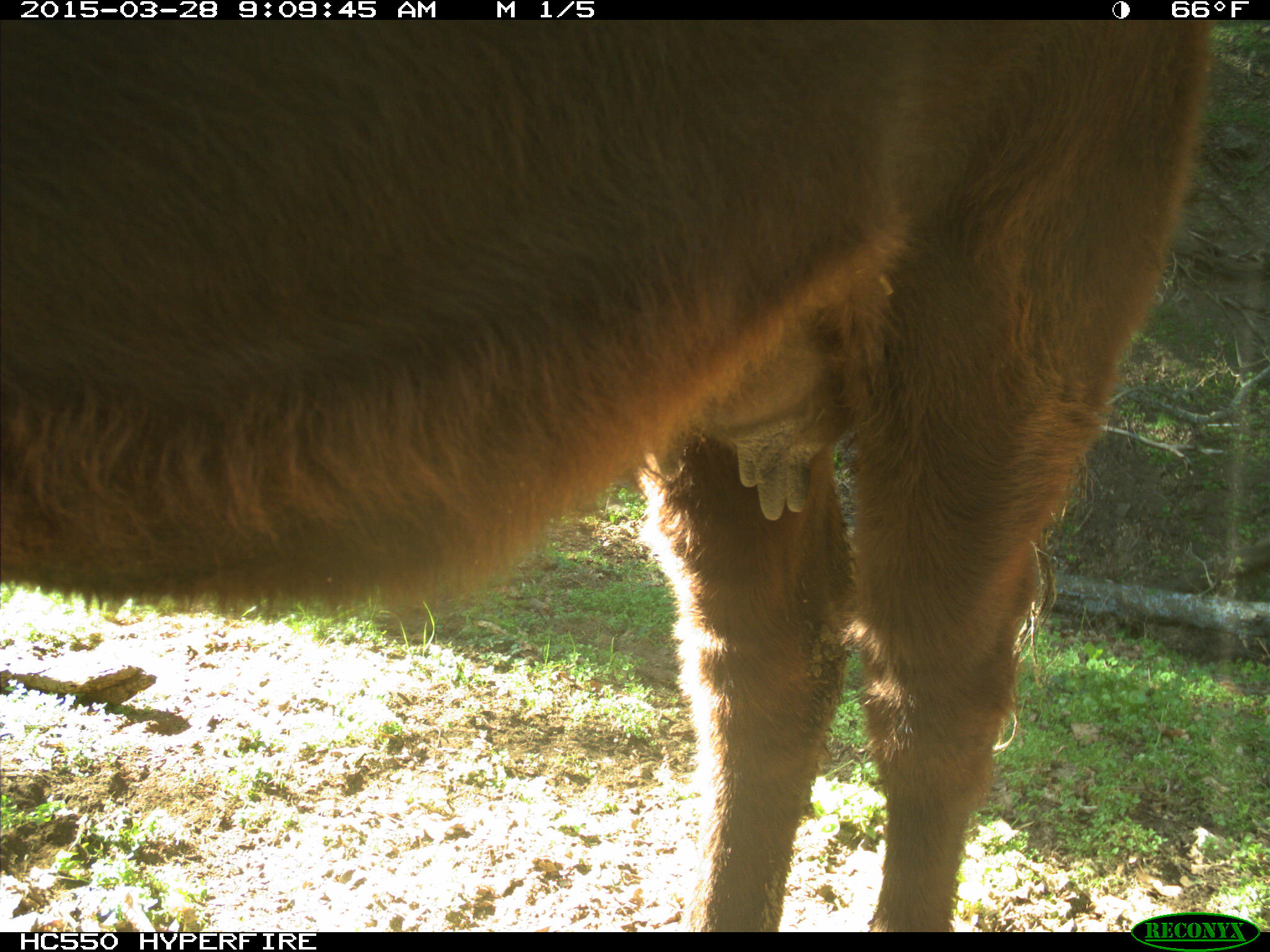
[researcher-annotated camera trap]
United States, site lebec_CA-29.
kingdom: Animalia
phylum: Chordata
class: Mammalia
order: Artiodactyla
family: Bovidae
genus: Bos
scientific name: Bos taurus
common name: domestic cow